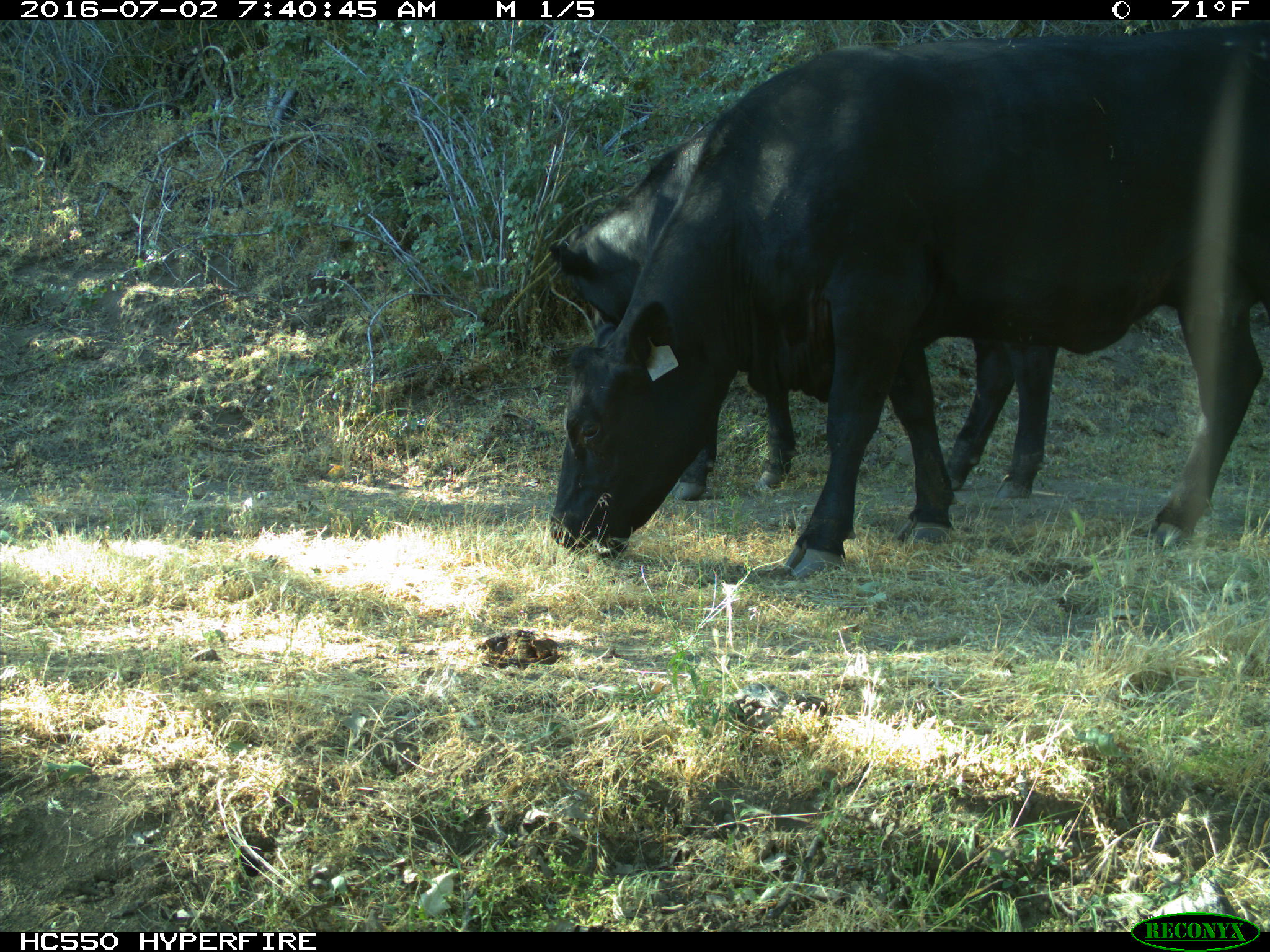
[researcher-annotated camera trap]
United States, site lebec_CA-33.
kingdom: Animalia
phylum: Chordata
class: Mammalia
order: Artiodactyla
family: Bovidae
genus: Bos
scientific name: Bos taurus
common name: domestic cow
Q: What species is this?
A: Bos taurus (domestic cow).